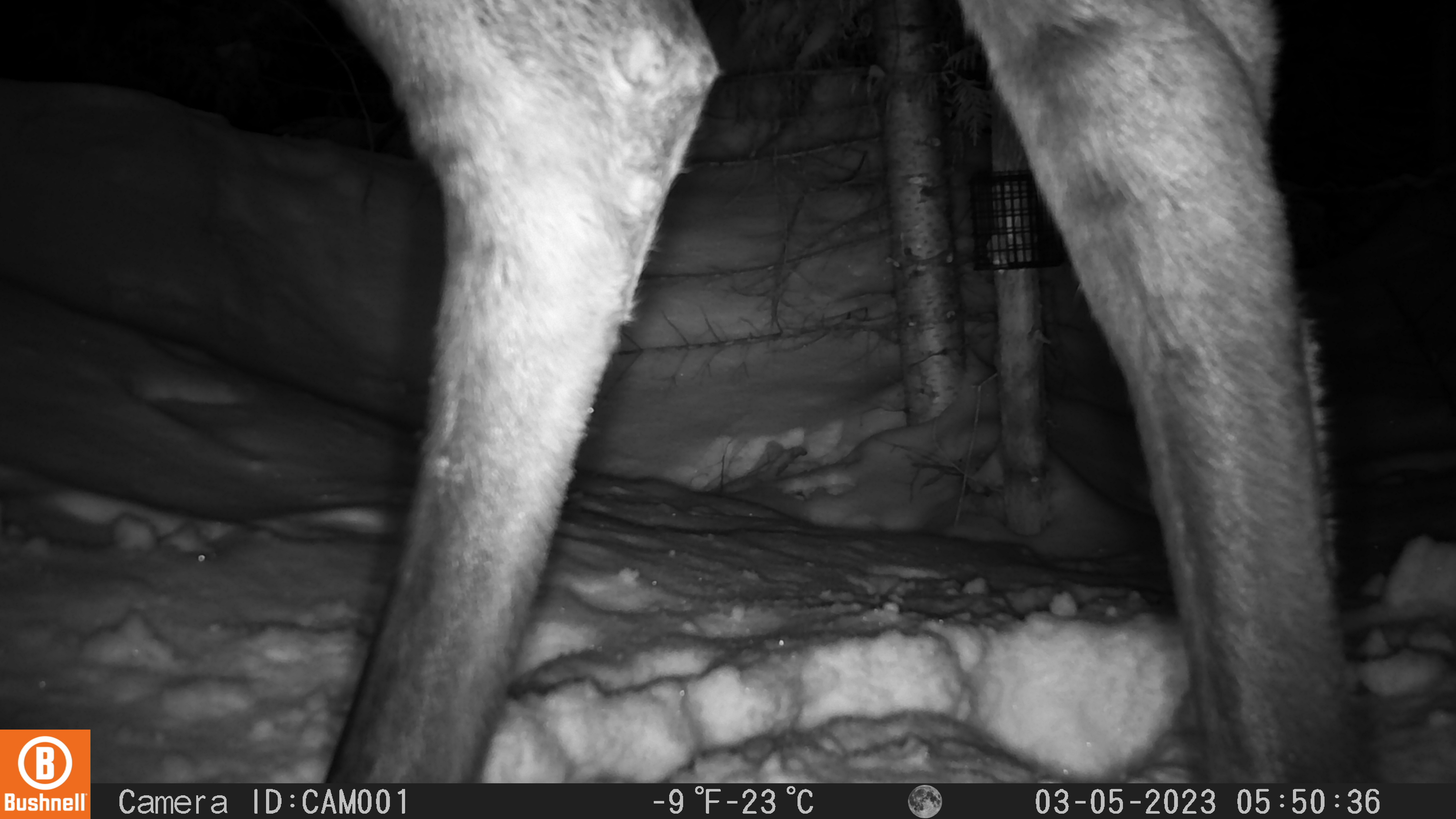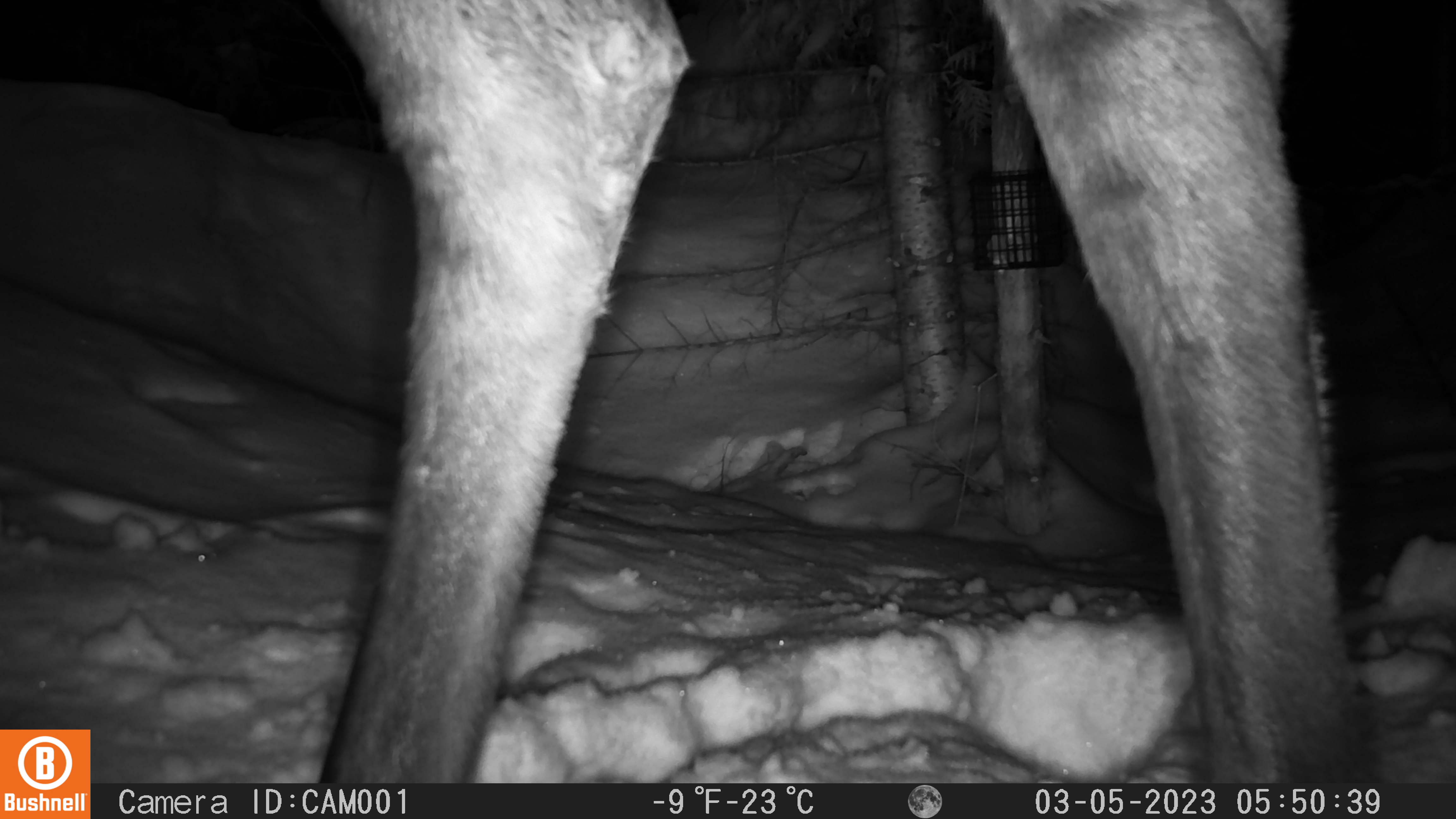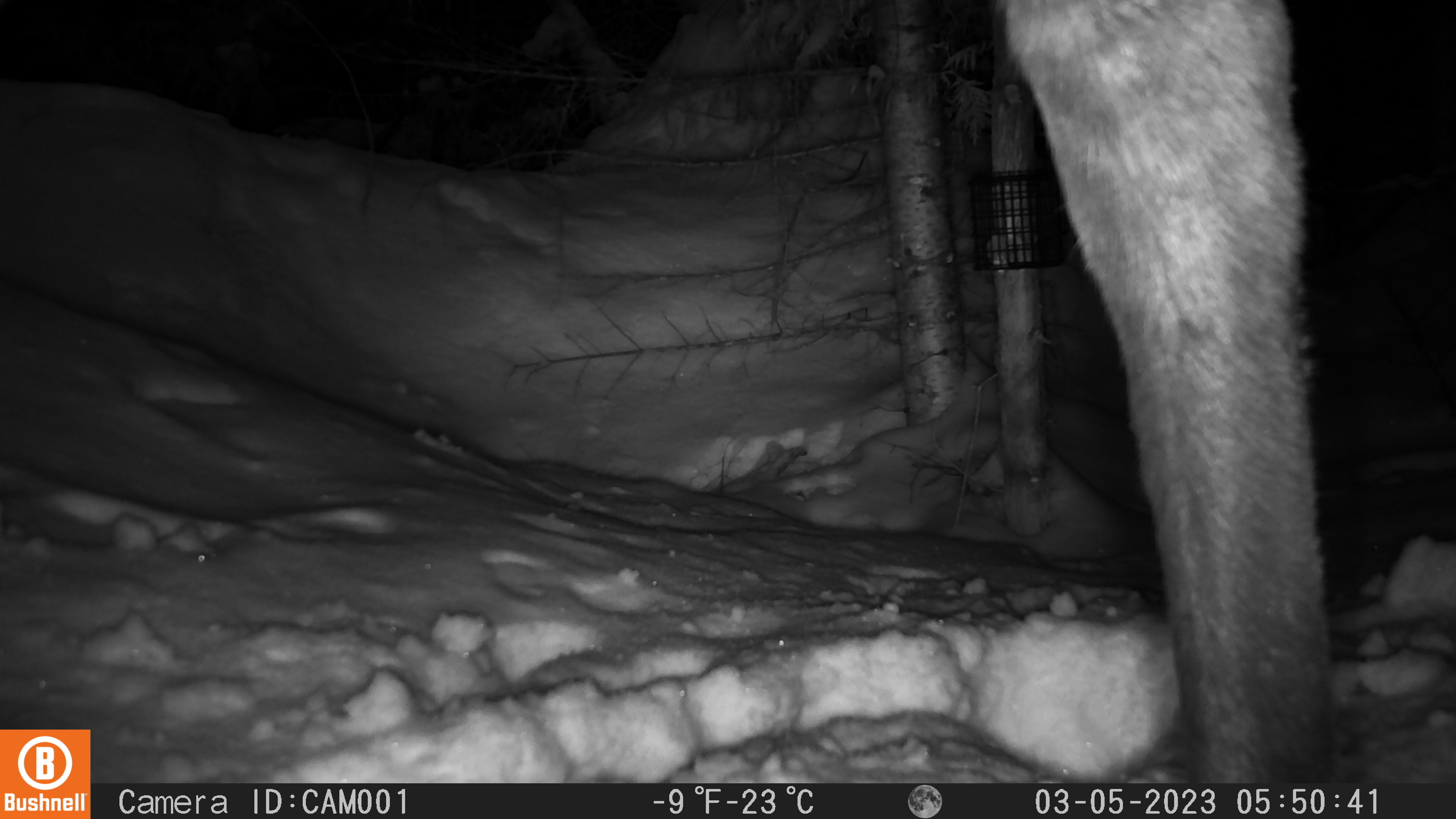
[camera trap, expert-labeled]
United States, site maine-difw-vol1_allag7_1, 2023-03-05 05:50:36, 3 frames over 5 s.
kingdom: Animalia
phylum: Chordata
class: Mammalia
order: Artiodactyla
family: Cervidae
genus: Alces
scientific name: Alces alces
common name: moose